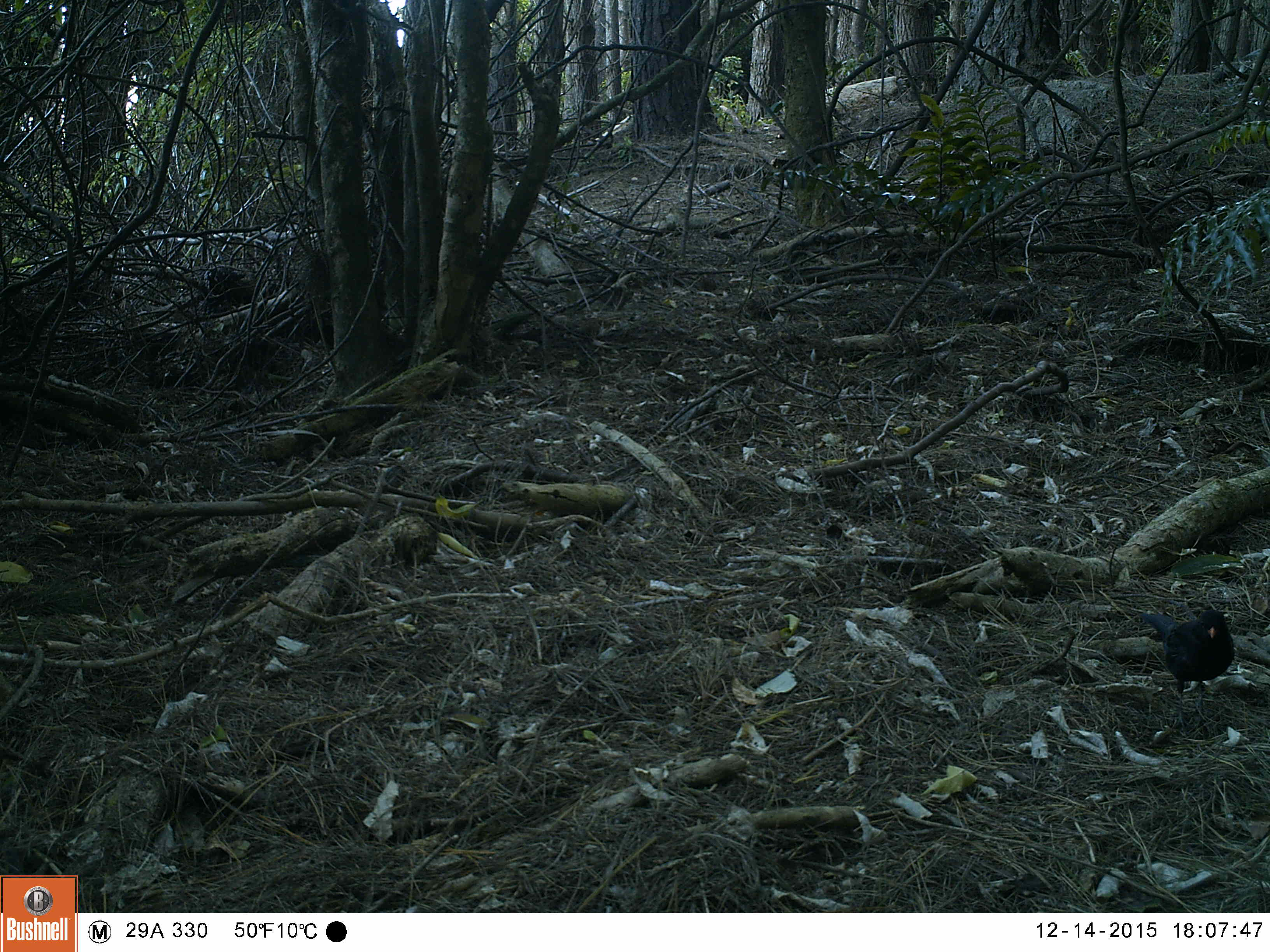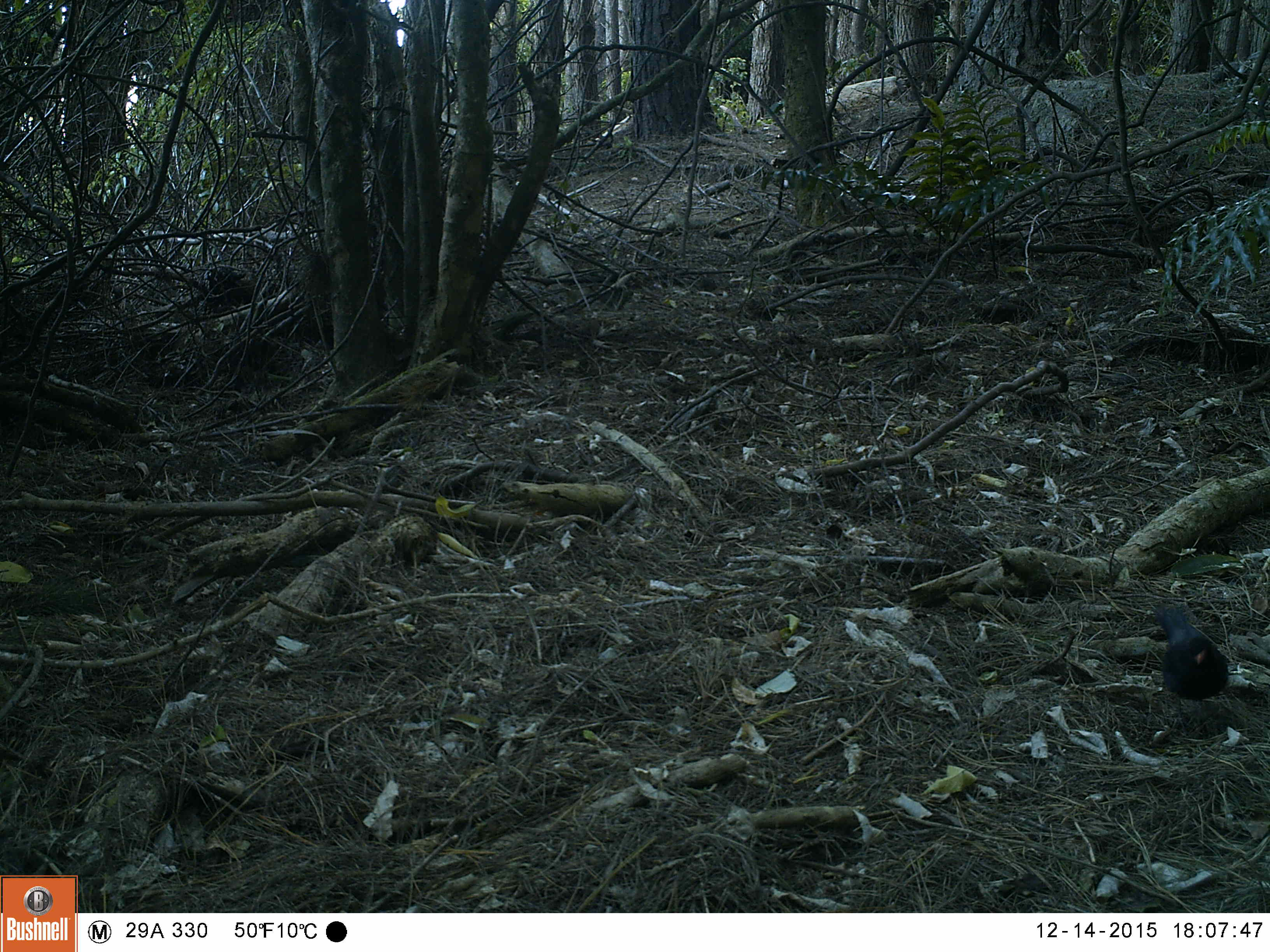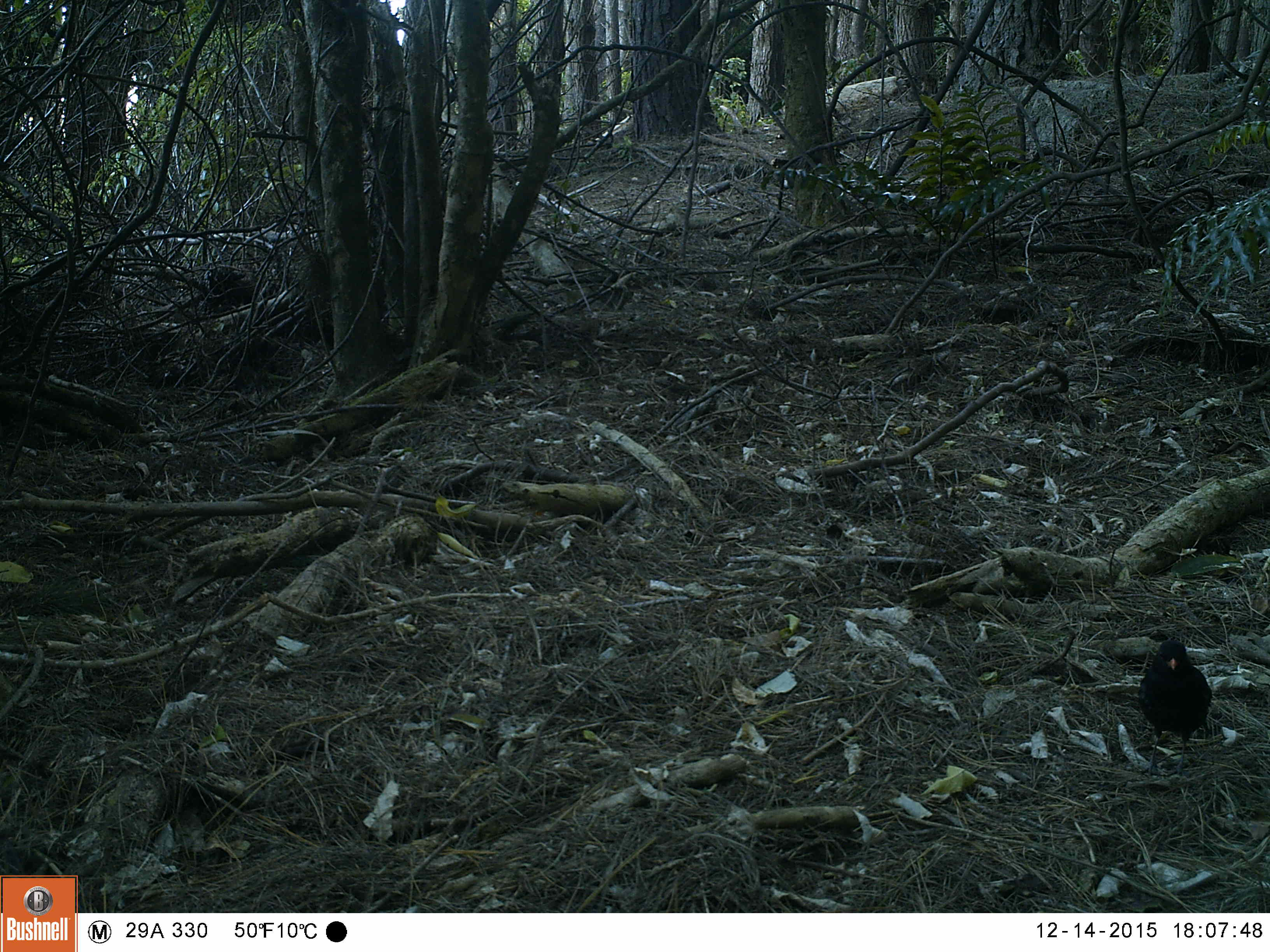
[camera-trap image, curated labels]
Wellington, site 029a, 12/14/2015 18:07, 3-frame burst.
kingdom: Animalia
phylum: Chordata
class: Aves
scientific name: Aves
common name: bird